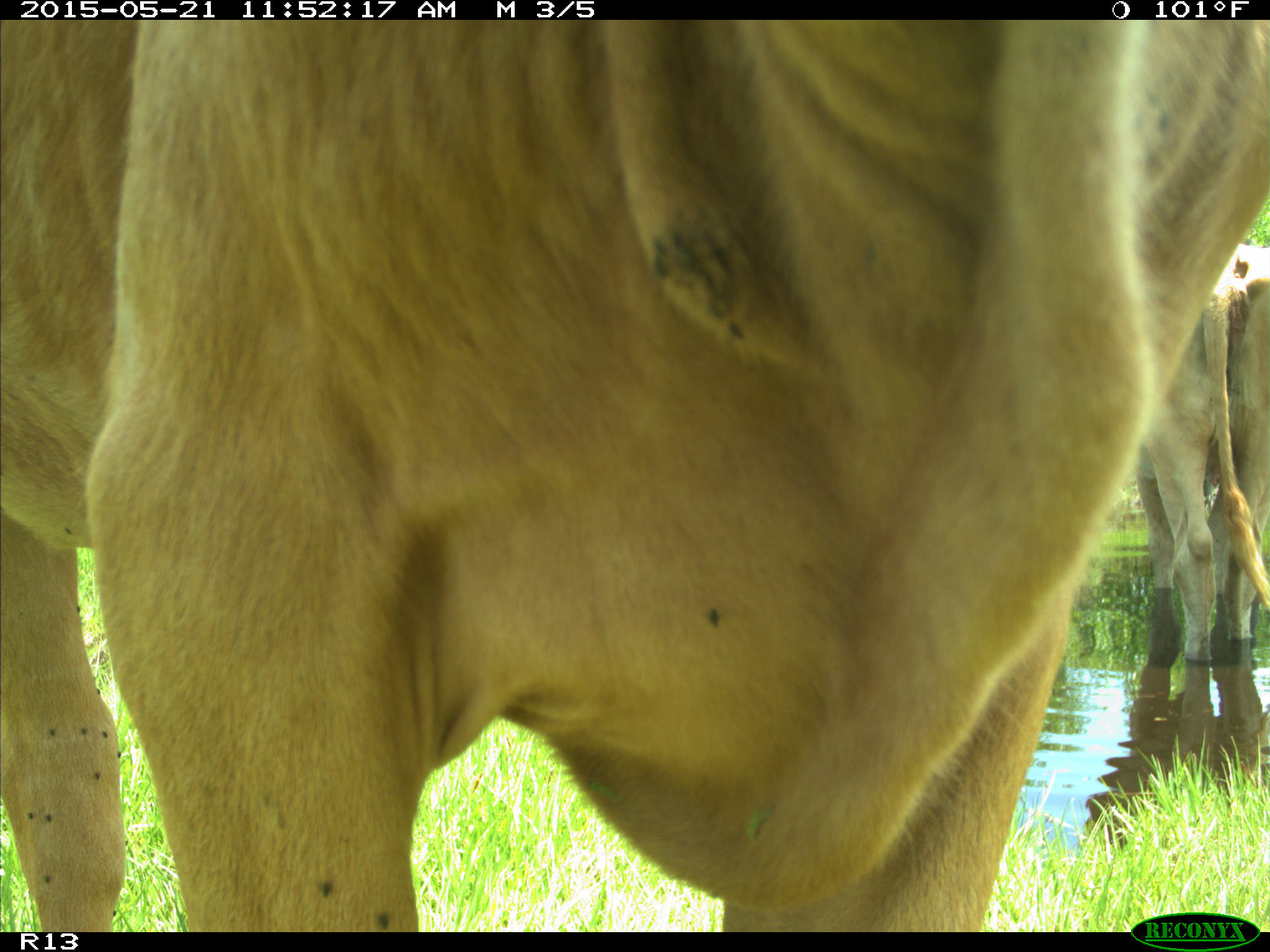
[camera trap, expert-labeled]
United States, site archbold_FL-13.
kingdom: Animalia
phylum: Chordata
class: Mammalia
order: Artiodactyla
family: Bovidae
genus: Bos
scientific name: Bos taurus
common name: domestic cow